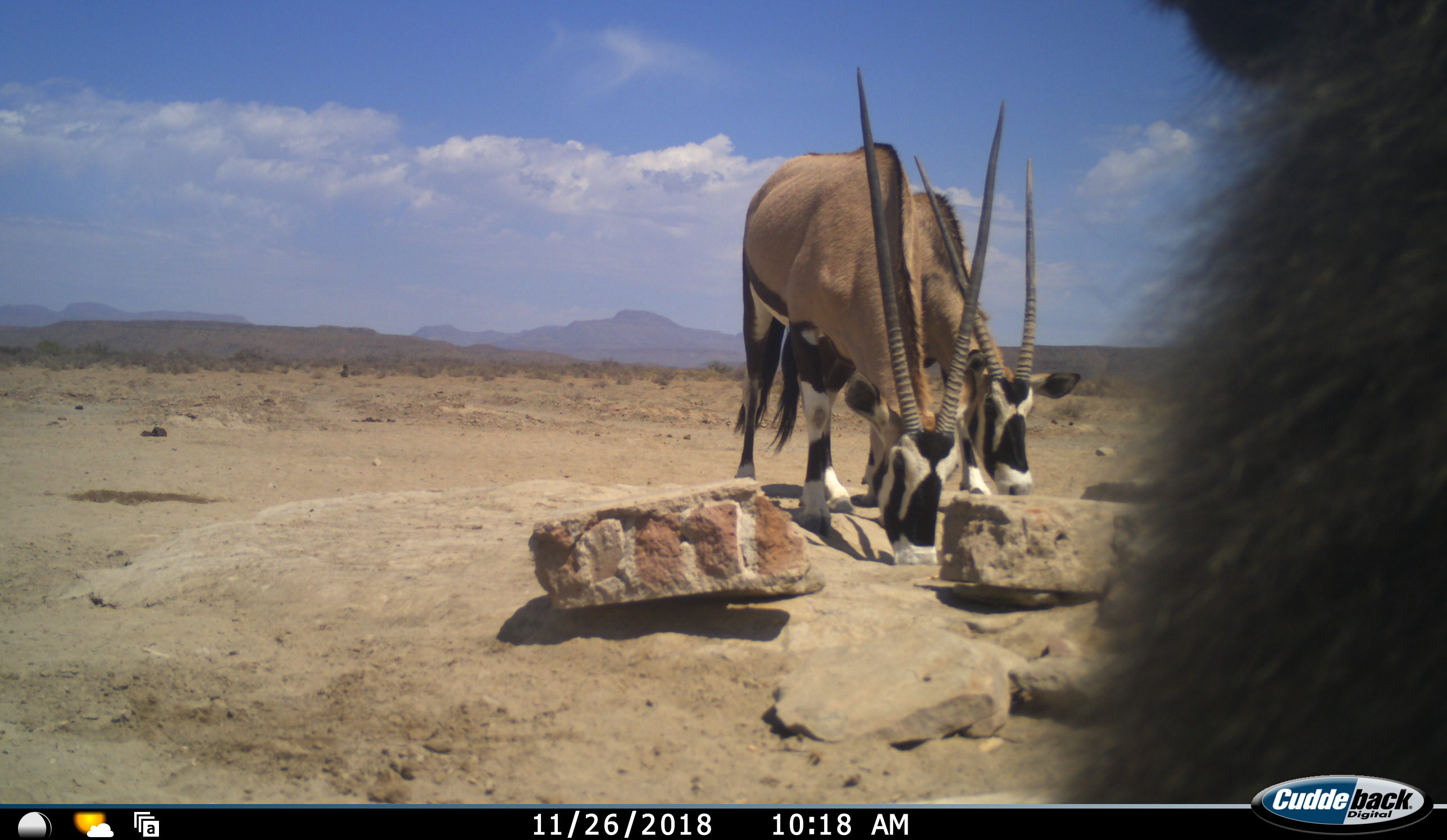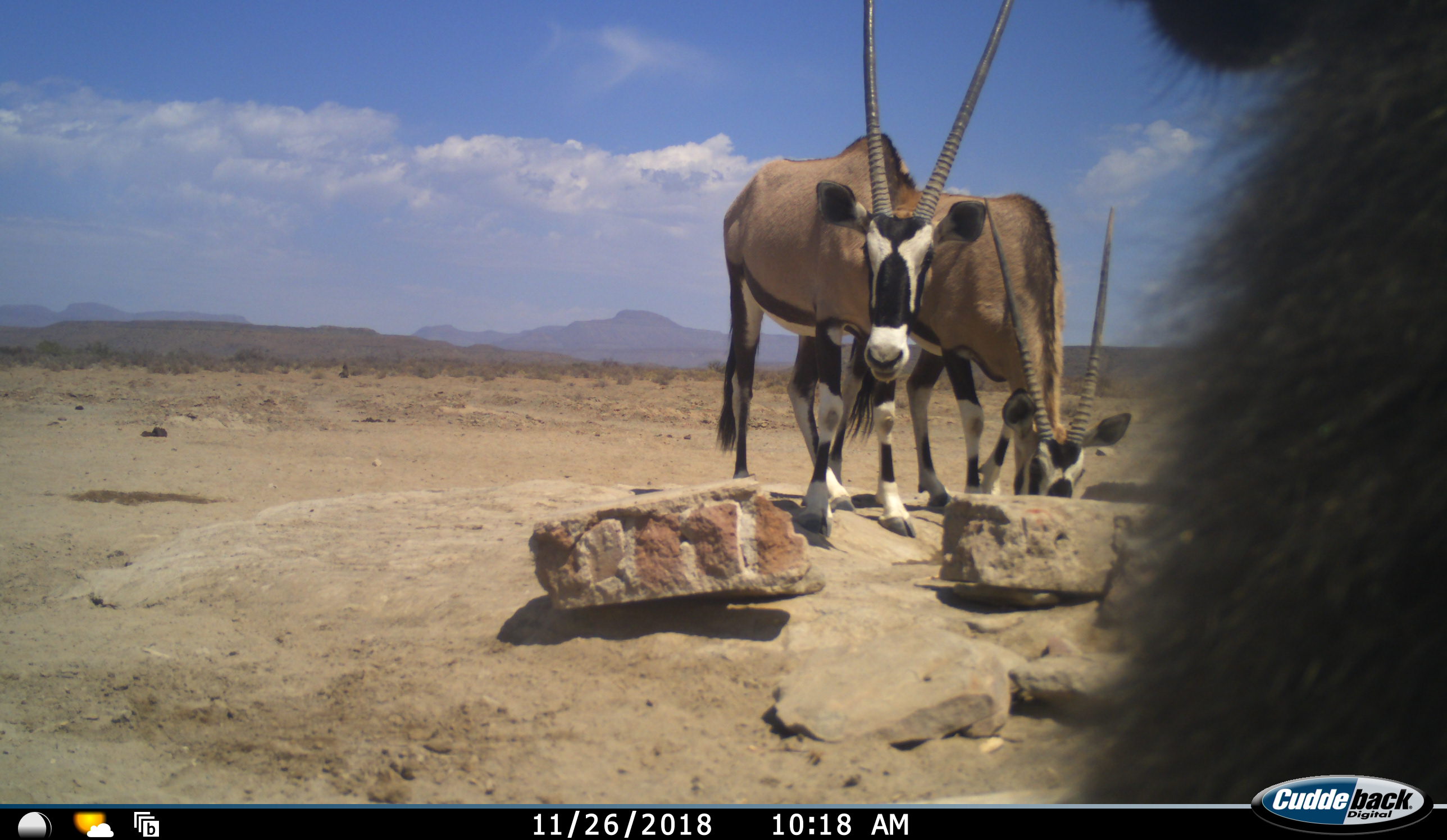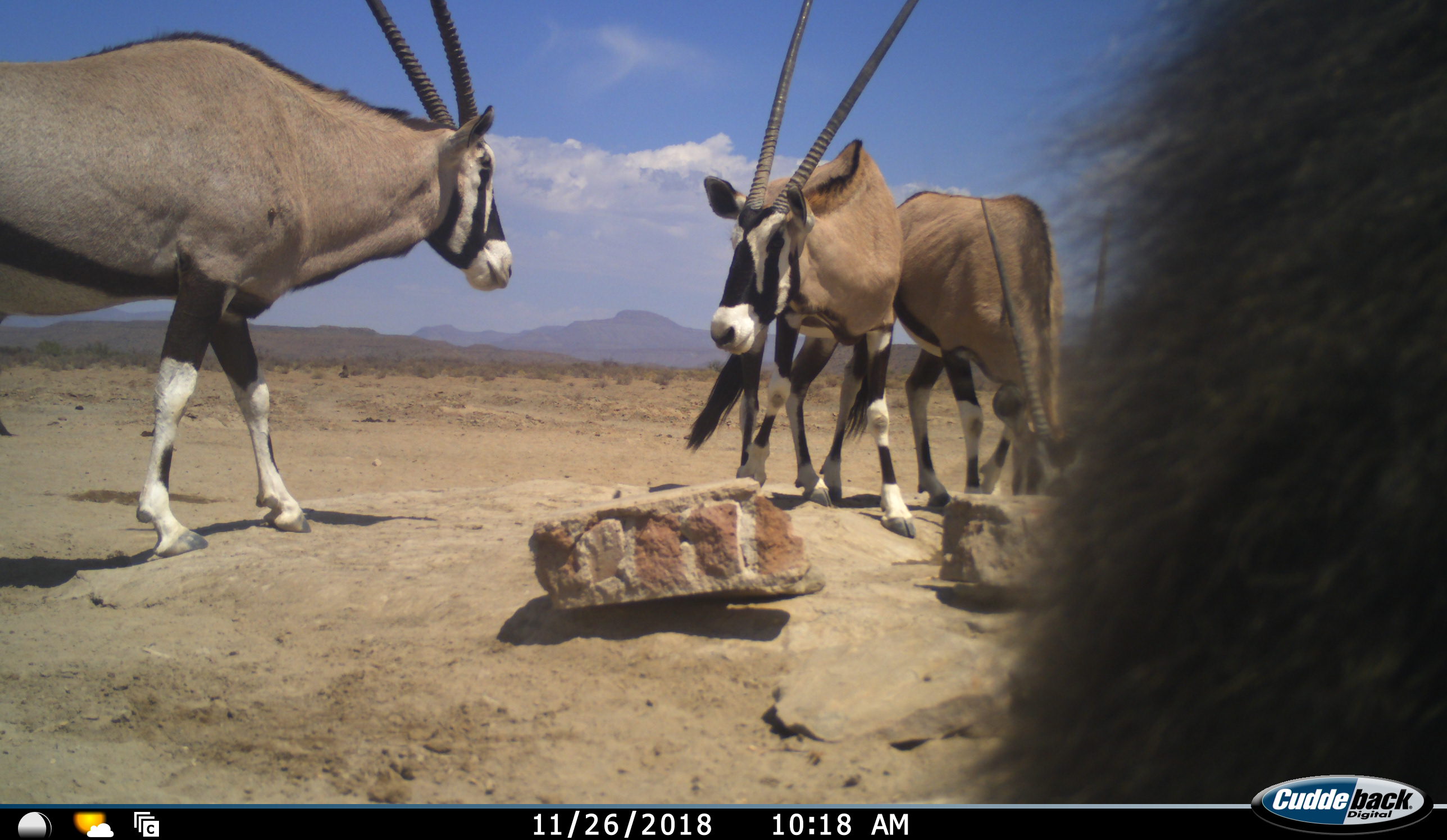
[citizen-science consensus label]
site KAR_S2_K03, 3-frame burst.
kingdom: Animalia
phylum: Chordata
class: Mammalia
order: Primates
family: Cercopithecidae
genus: Papio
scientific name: Papio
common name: baboon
Baboon (Papio), count 1. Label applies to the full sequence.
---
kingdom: Animalia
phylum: Chordata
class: Mammalia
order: Artiodactyla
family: Bovidae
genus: Oryx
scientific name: Oryx gazella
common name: gemsbok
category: oryx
Oryx (gemsbok) (Oryx gazella), count 3. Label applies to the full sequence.